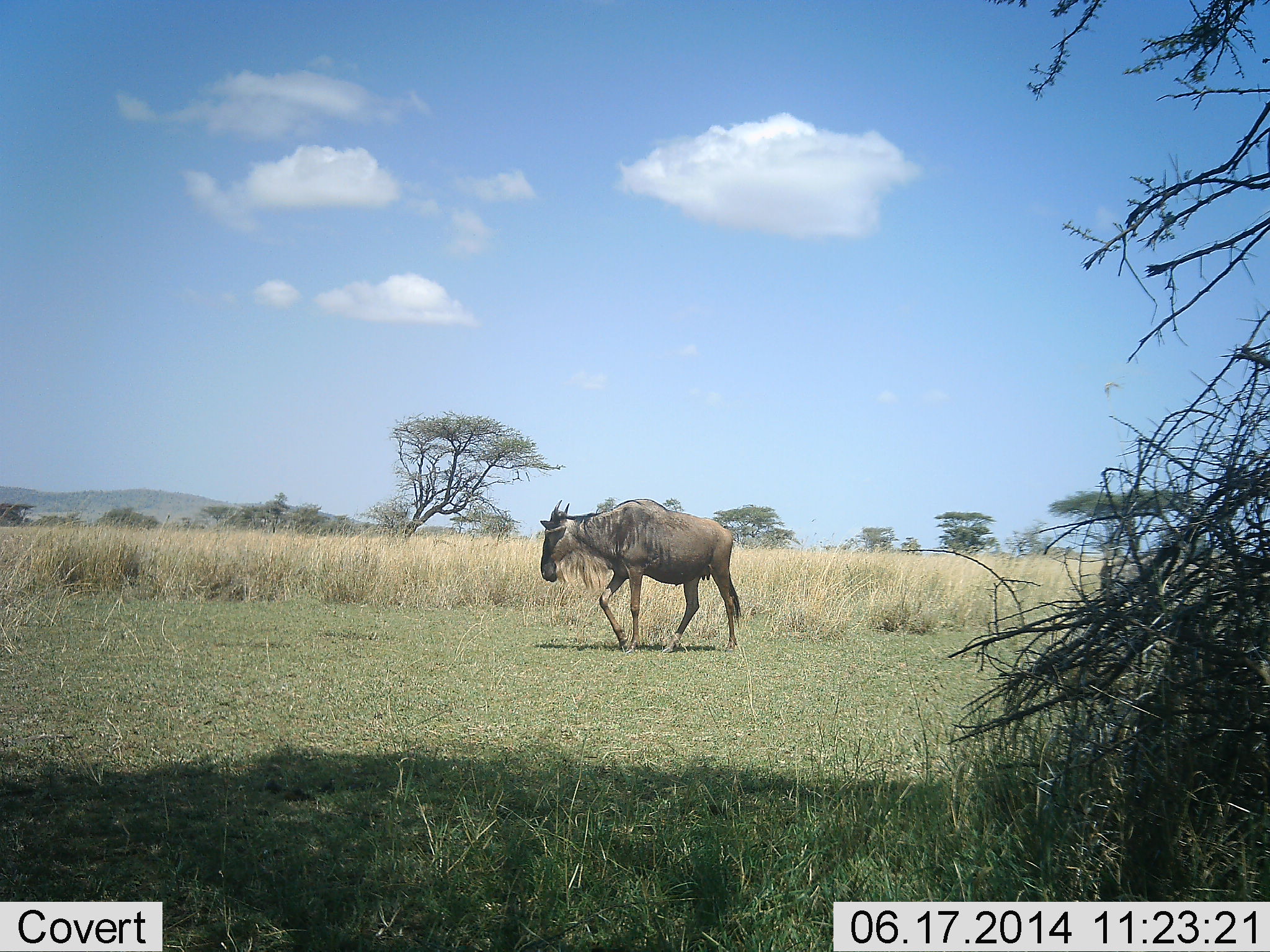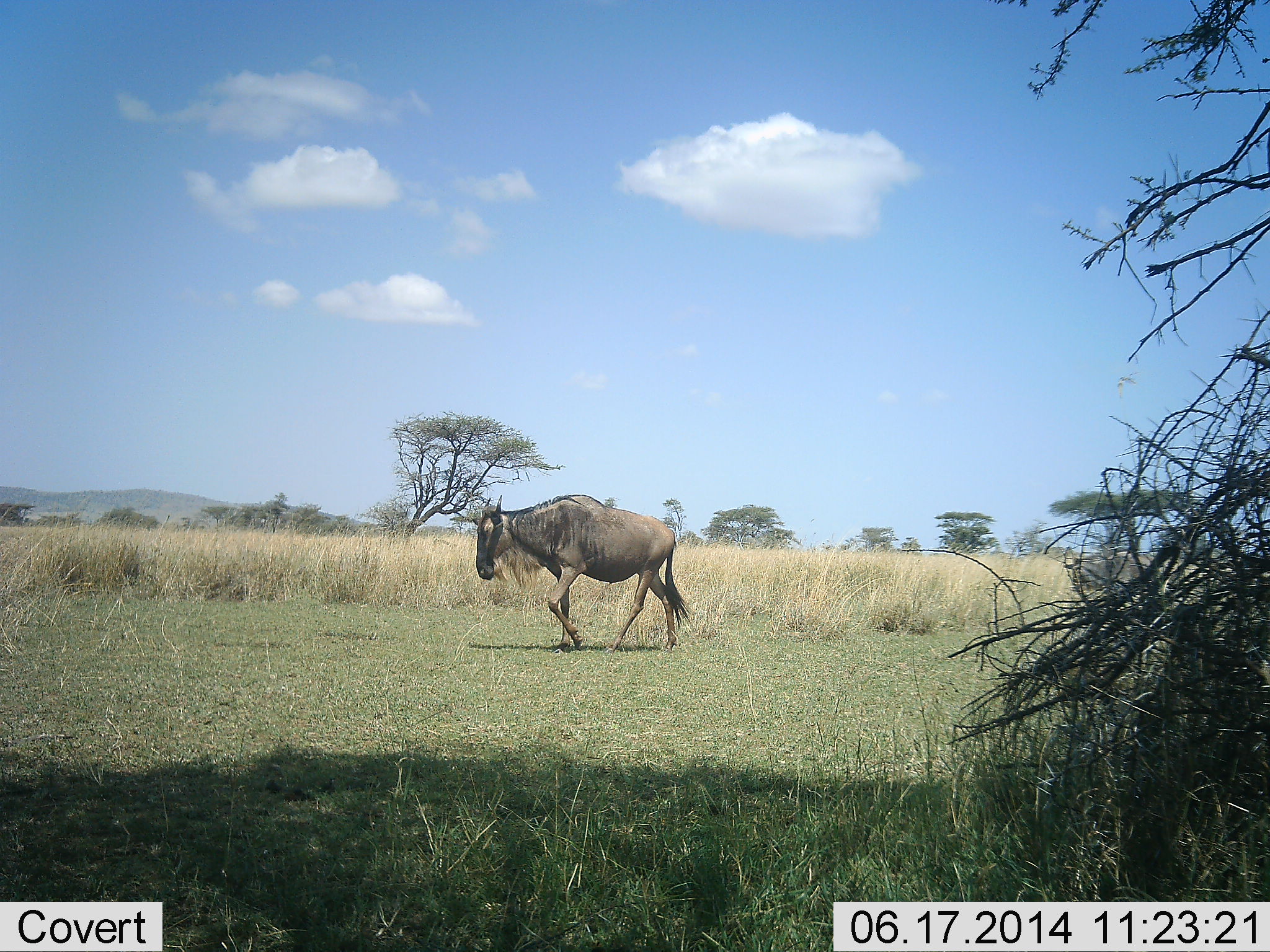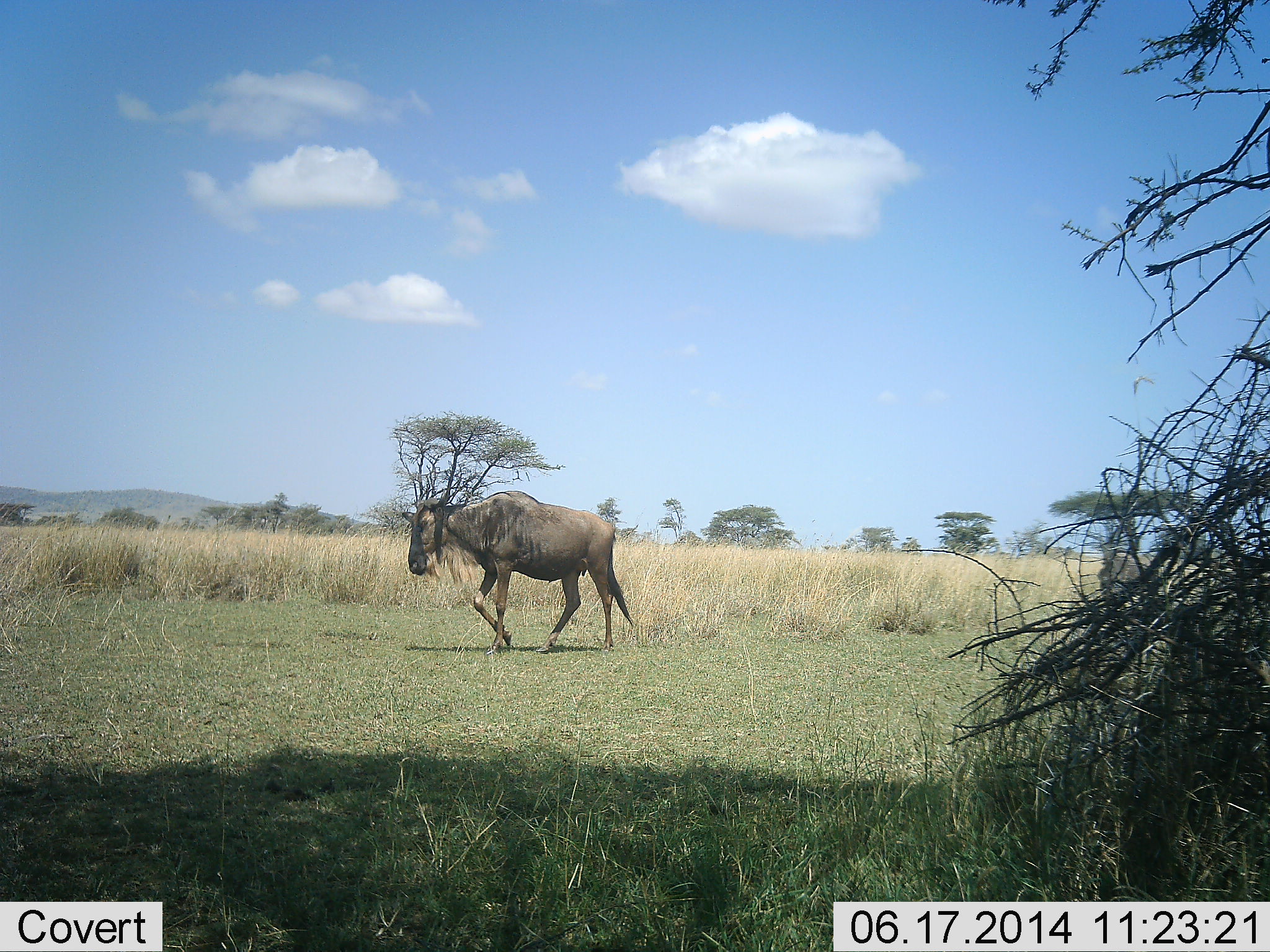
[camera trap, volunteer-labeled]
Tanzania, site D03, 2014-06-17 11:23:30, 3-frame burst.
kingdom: Animalia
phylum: Chordata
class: Mammalia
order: Artiodactyla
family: Bovidae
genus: Connochaetes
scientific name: Connochaetes taurinus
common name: blue wildebeest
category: wildebeest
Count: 2.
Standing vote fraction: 20%.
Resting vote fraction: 0%.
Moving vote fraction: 90%.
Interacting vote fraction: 0%.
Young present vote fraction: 10%.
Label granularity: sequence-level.